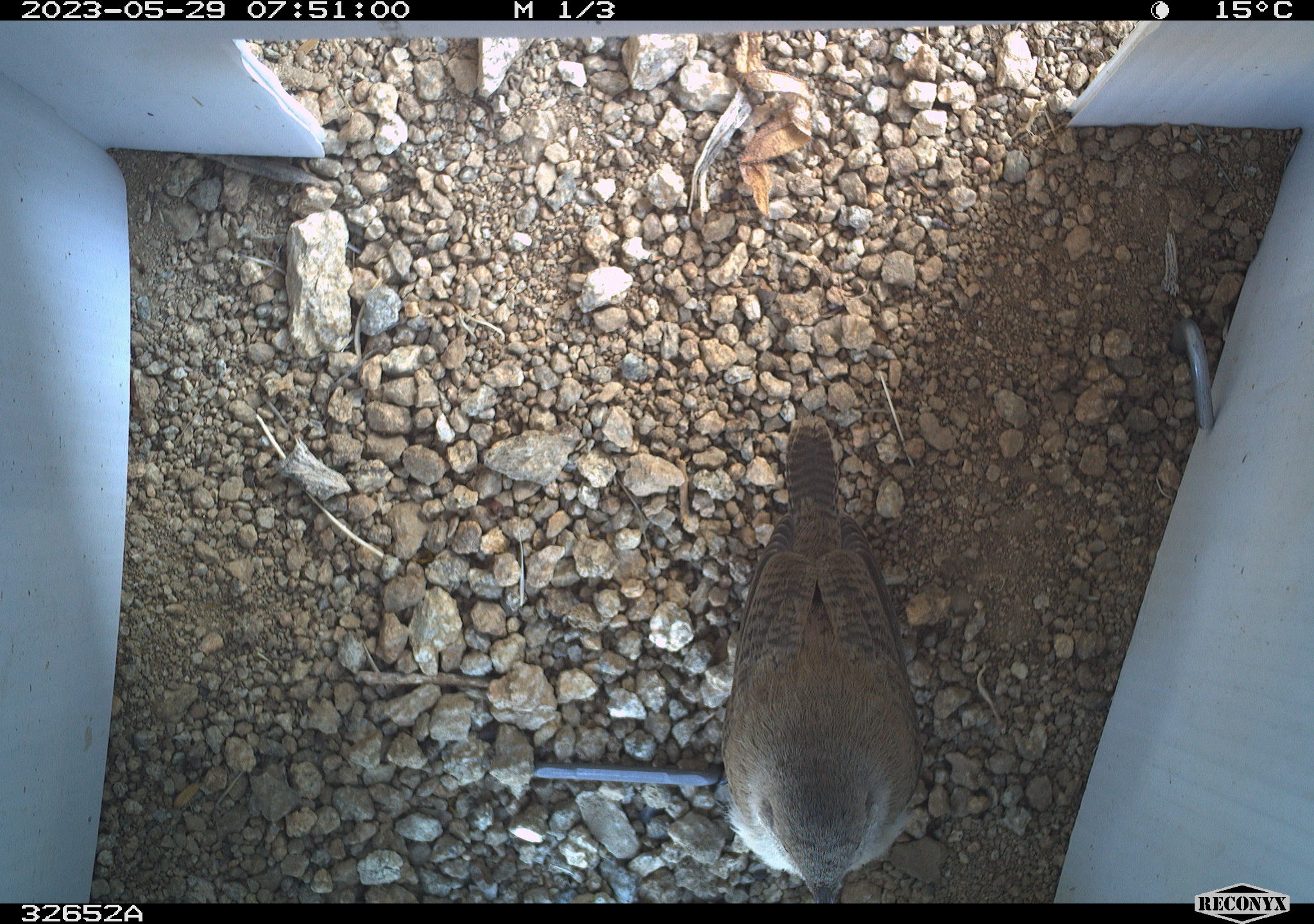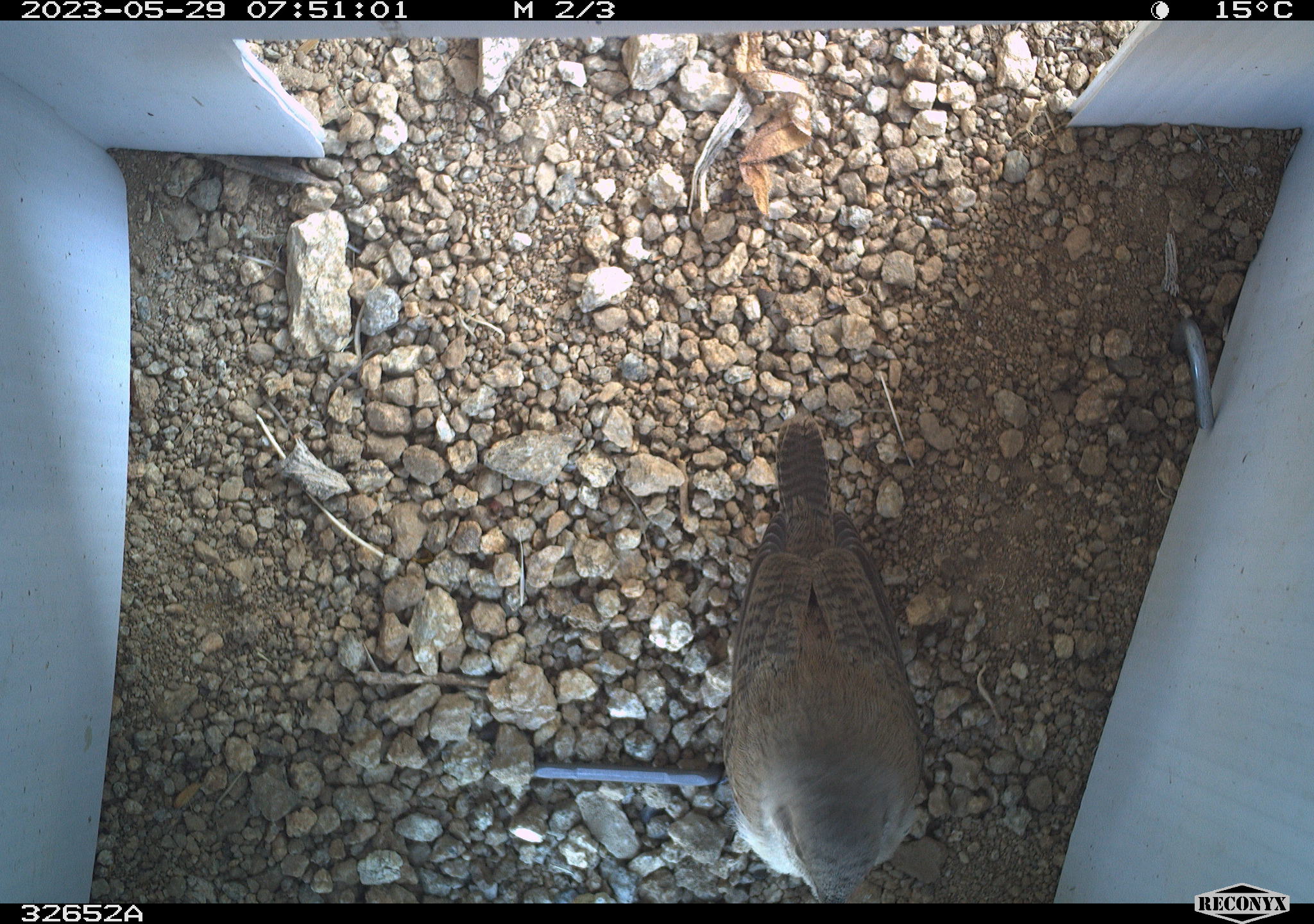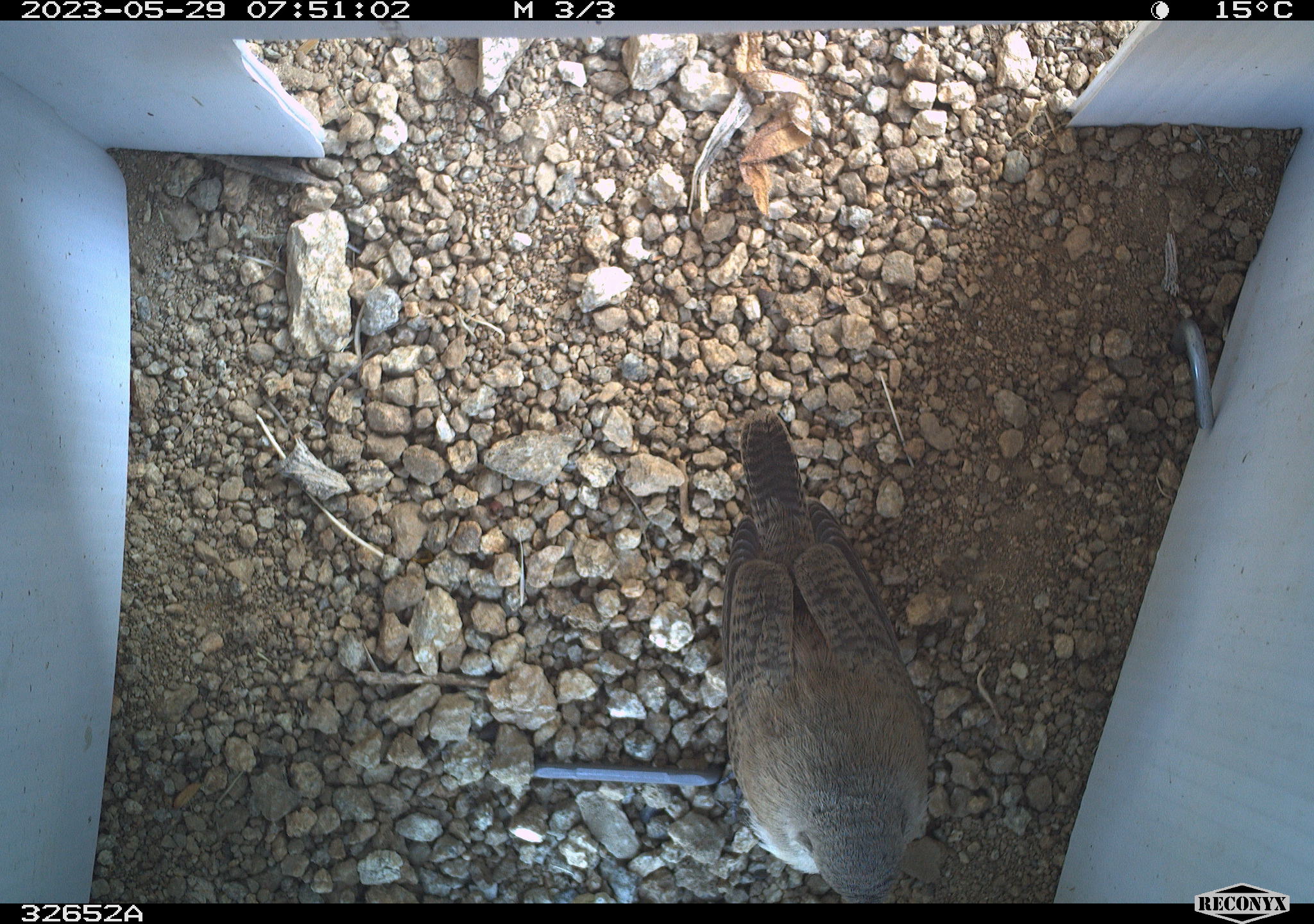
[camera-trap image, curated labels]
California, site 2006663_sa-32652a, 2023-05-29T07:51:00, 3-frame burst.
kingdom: Animalia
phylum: Chordata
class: Aves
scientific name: Aves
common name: bird